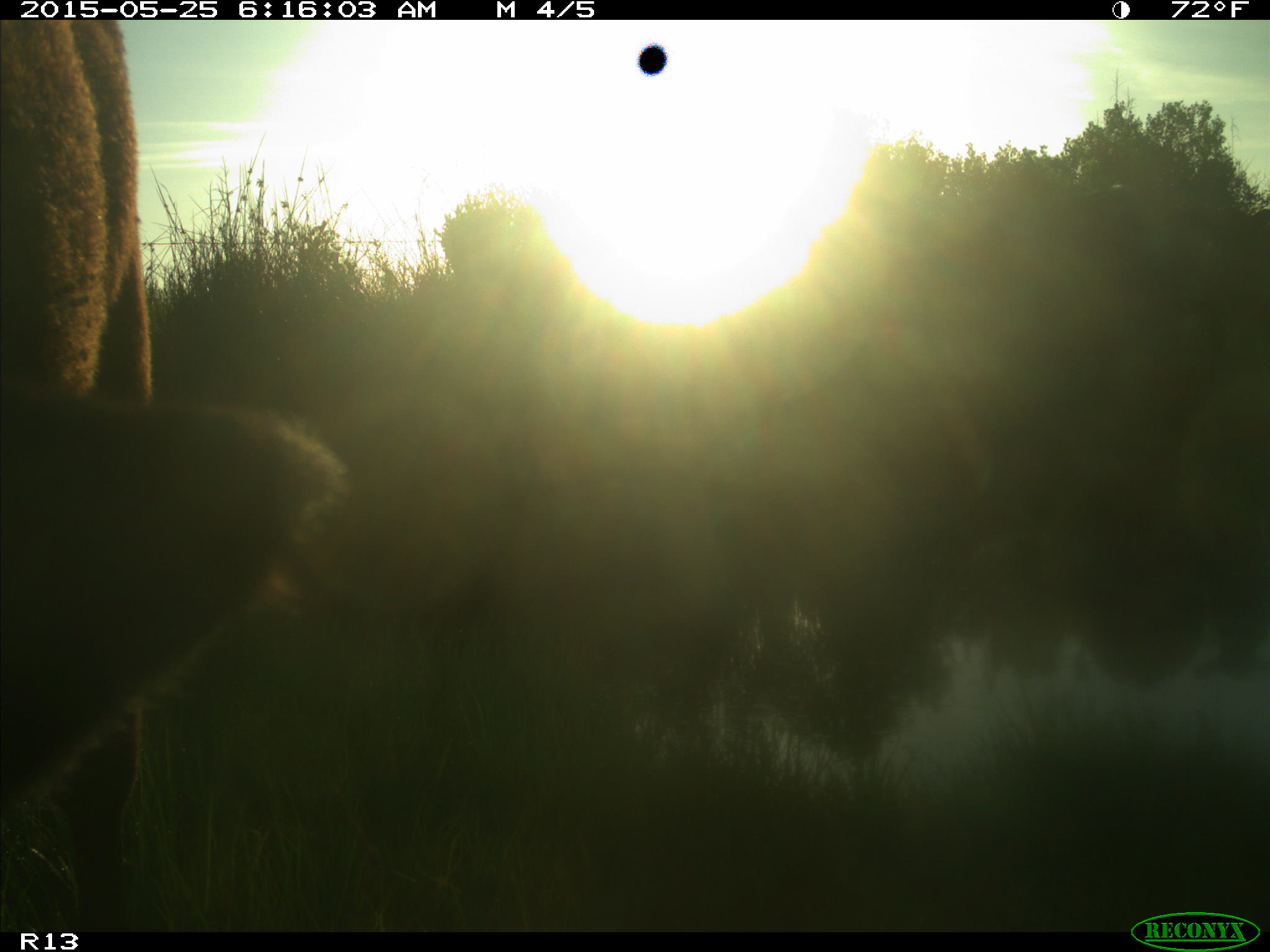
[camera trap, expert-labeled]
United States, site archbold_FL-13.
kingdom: Animalia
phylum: Chordata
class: Mammalia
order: Artiodactyla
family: Bovidae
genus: Bos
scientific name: Bos taurus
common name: domestic cow